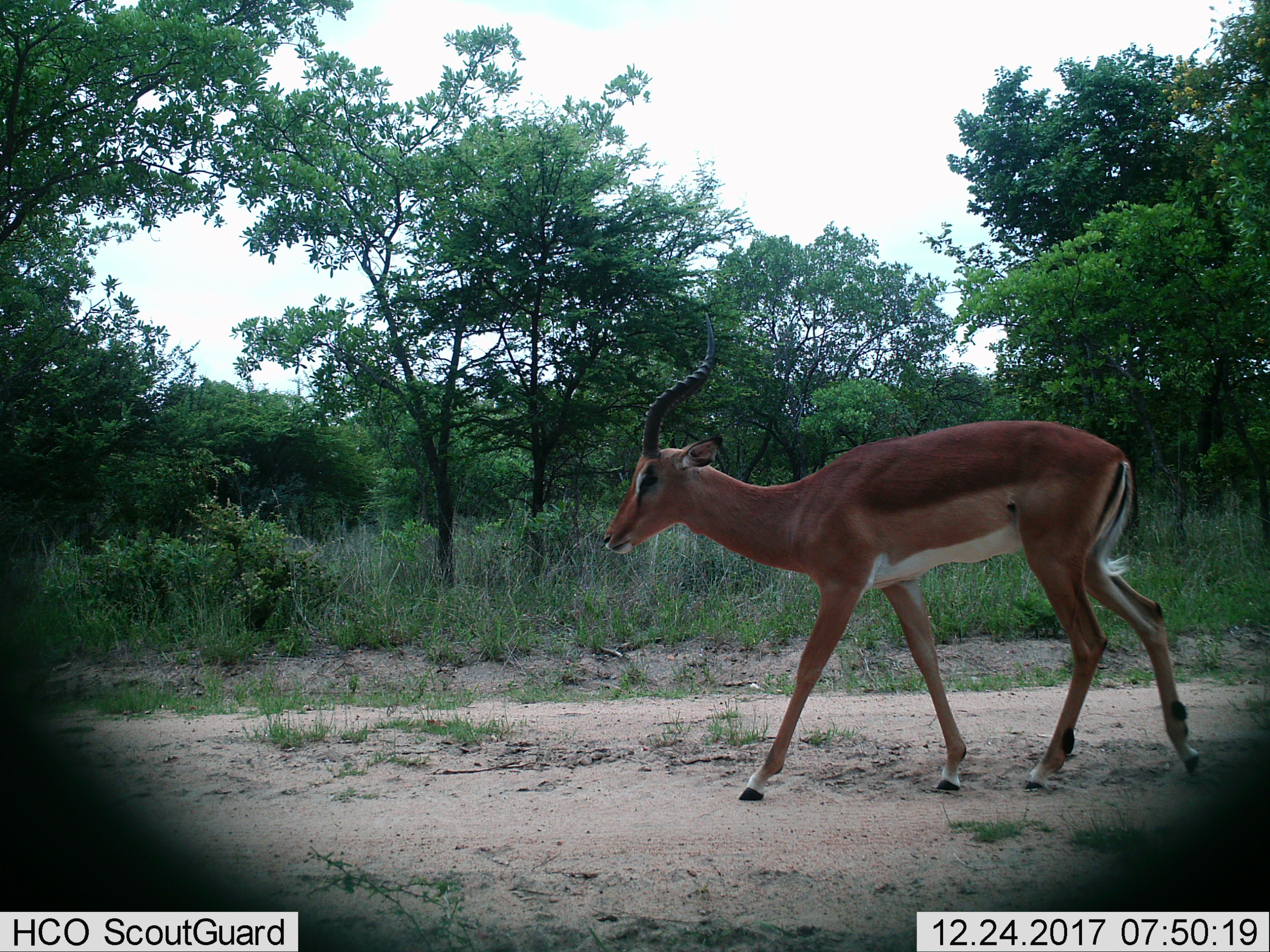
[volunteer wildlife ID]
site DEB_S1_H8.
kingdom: Animalia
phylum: Chordata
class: Mammalia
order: Artiodactyla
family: Bovidae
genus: Aepyceros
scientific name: Aepyceros melampus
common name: impala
Impala (Aepyceros melampus), count 1. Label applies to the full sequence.